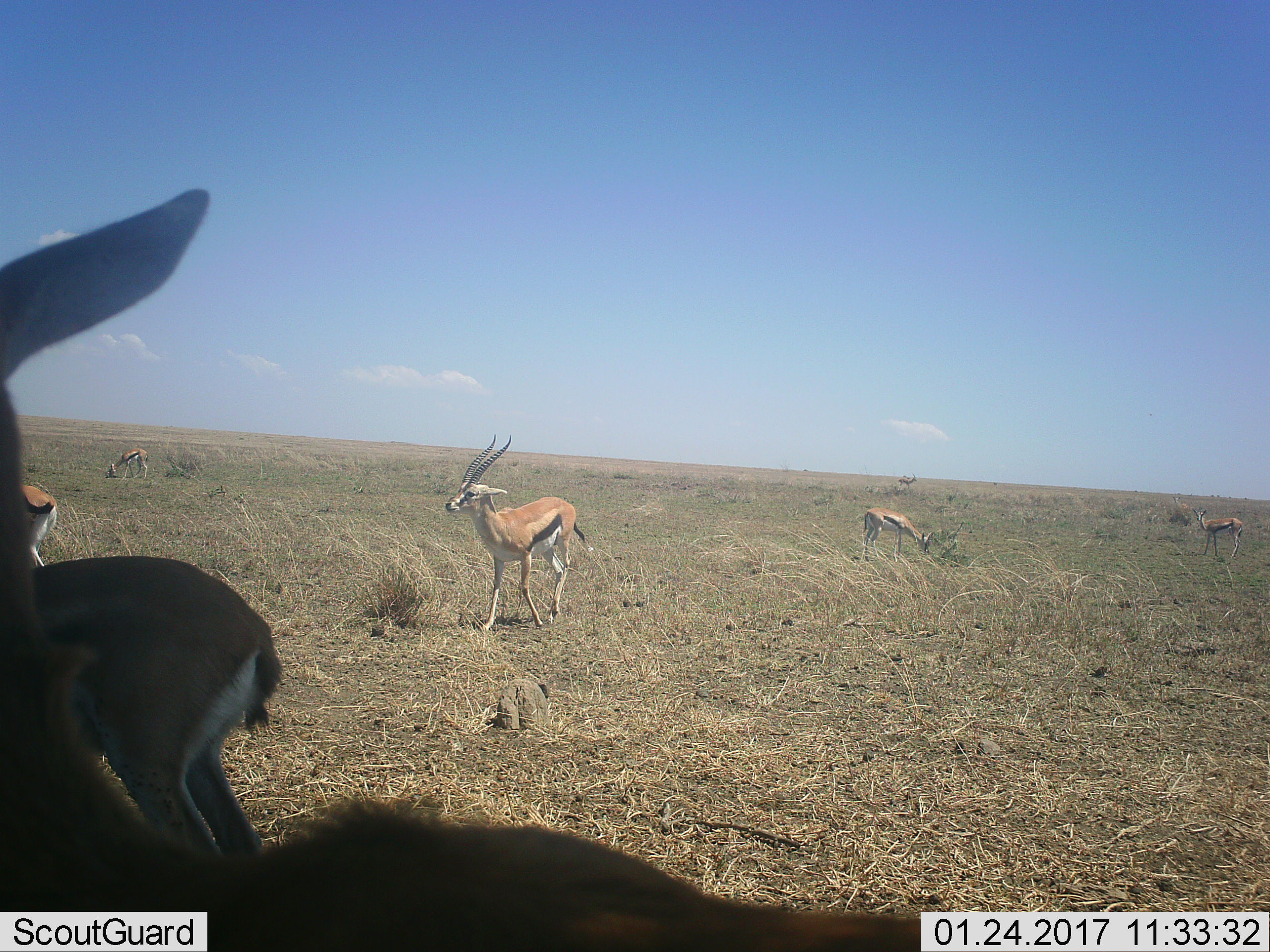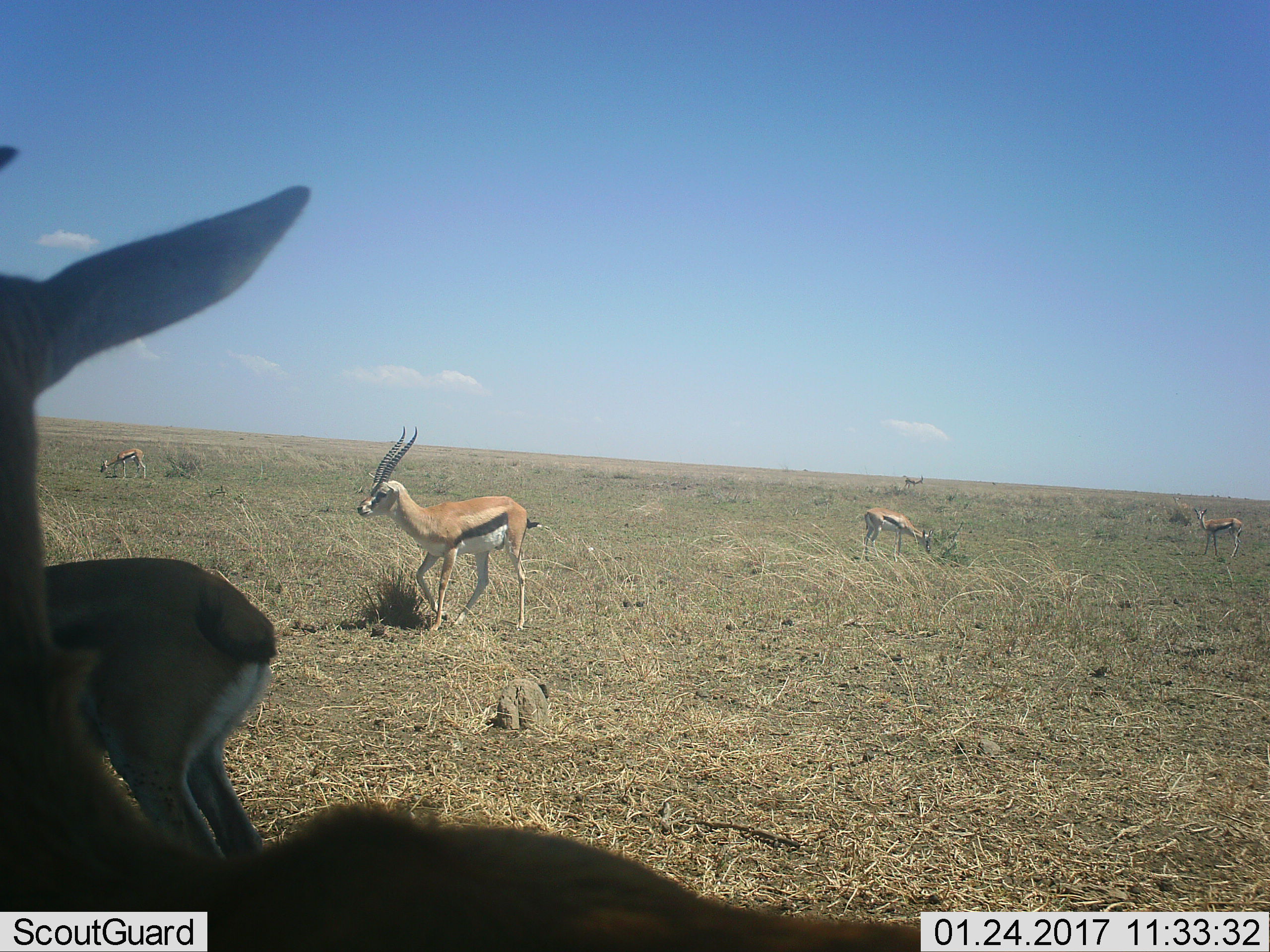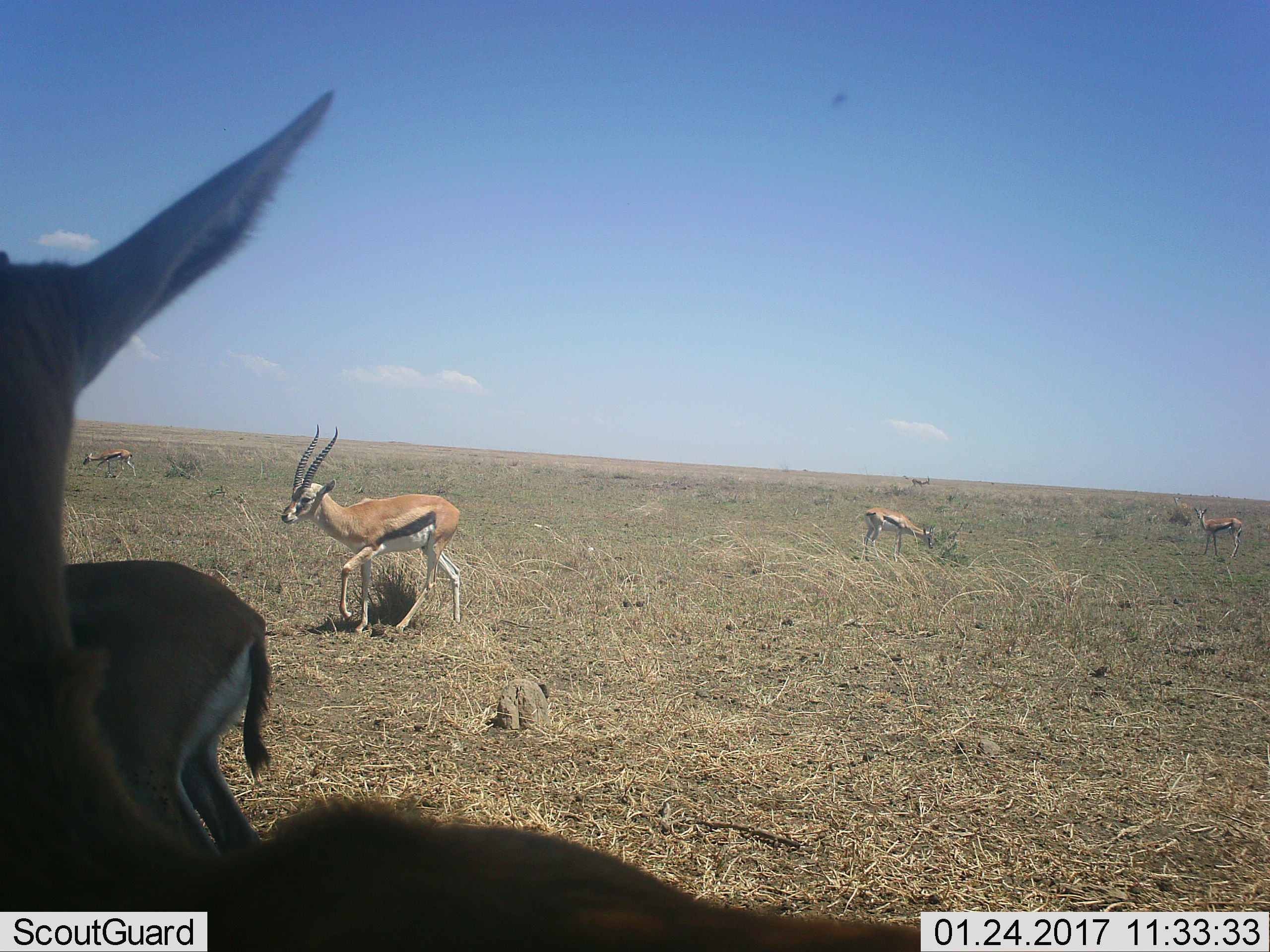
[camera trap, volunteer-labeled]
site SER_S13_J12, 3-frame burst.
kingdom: Animalia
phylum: Chordata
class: Mammalia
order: Artiodactyla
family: Bovidae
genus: Eudorcas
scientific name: Eudorcas thomsonii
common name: thomson's gazelle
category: gazellethomsons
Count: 7.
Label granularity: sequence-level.